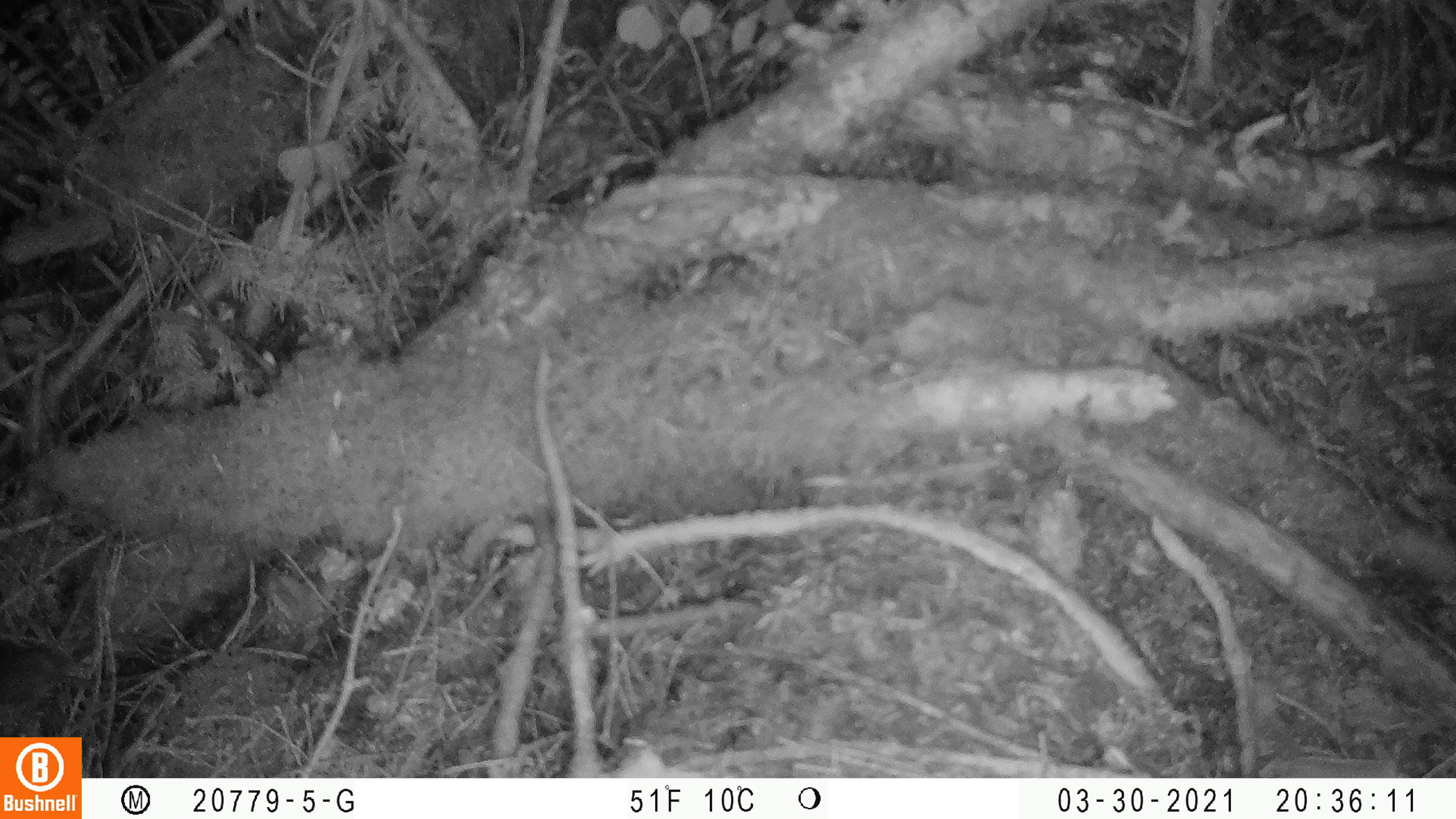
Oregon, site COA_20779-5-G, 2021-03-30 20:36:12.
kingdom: Animalia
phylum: Chordata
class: Mammalia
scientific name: Mammalia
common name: small mammal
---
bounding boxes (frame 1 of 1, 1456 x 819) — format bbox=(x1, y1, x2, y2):
small mammal: bbox=(0, 609, 228, 731)